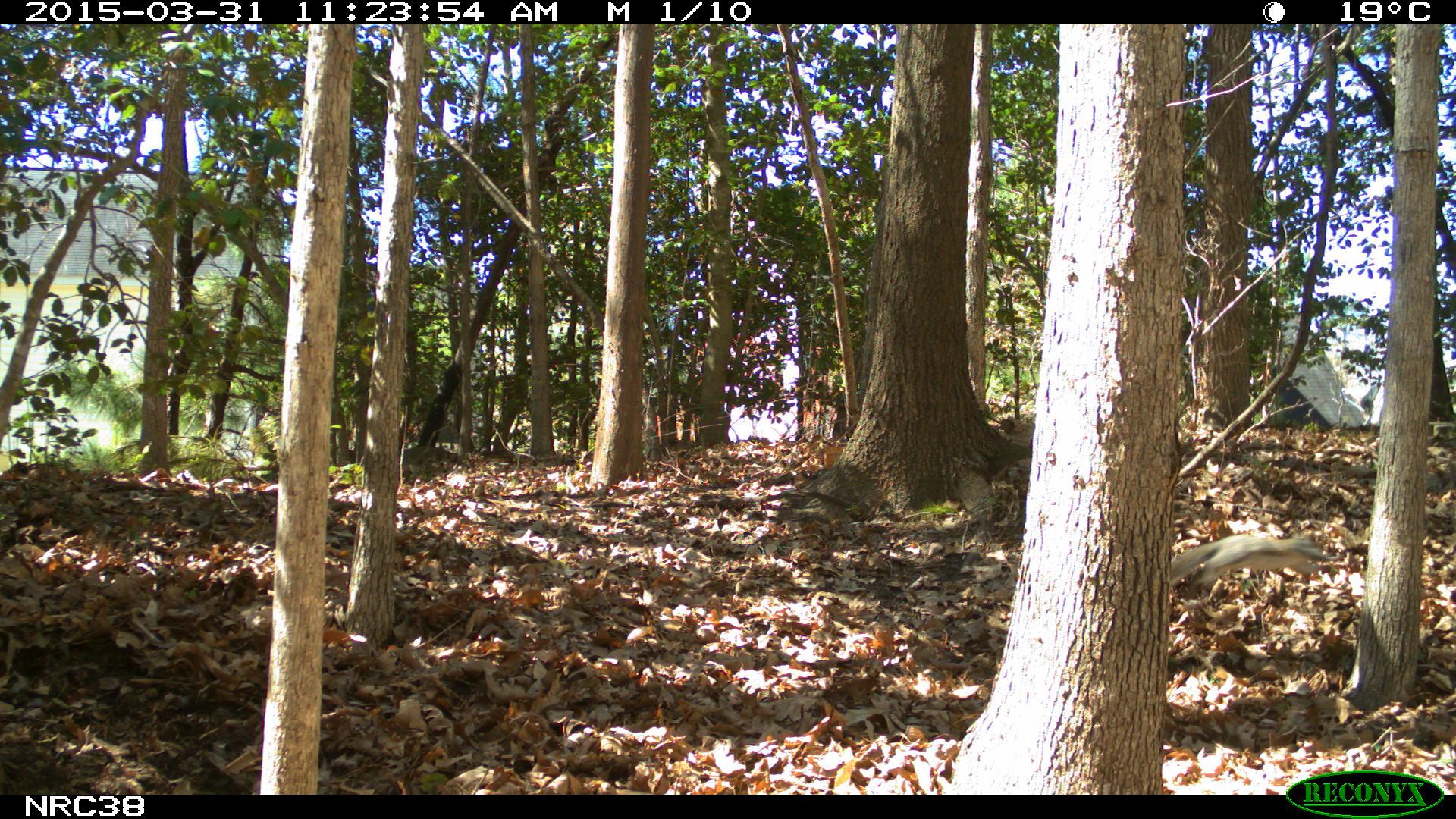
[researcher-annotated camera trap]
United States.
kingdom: Animalia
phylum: Chordata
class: Mammalia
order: Rodentia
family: Sciuridae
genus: Sciurus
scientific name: Sciurus carolinensis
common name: eastern gray squirrel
Eastern Gray Squirrel (Sciurus carolinensis).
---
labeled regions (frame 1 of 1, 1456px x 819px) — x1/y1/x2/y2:
Eastern Gray Squirrel: 1166/523/1341/599